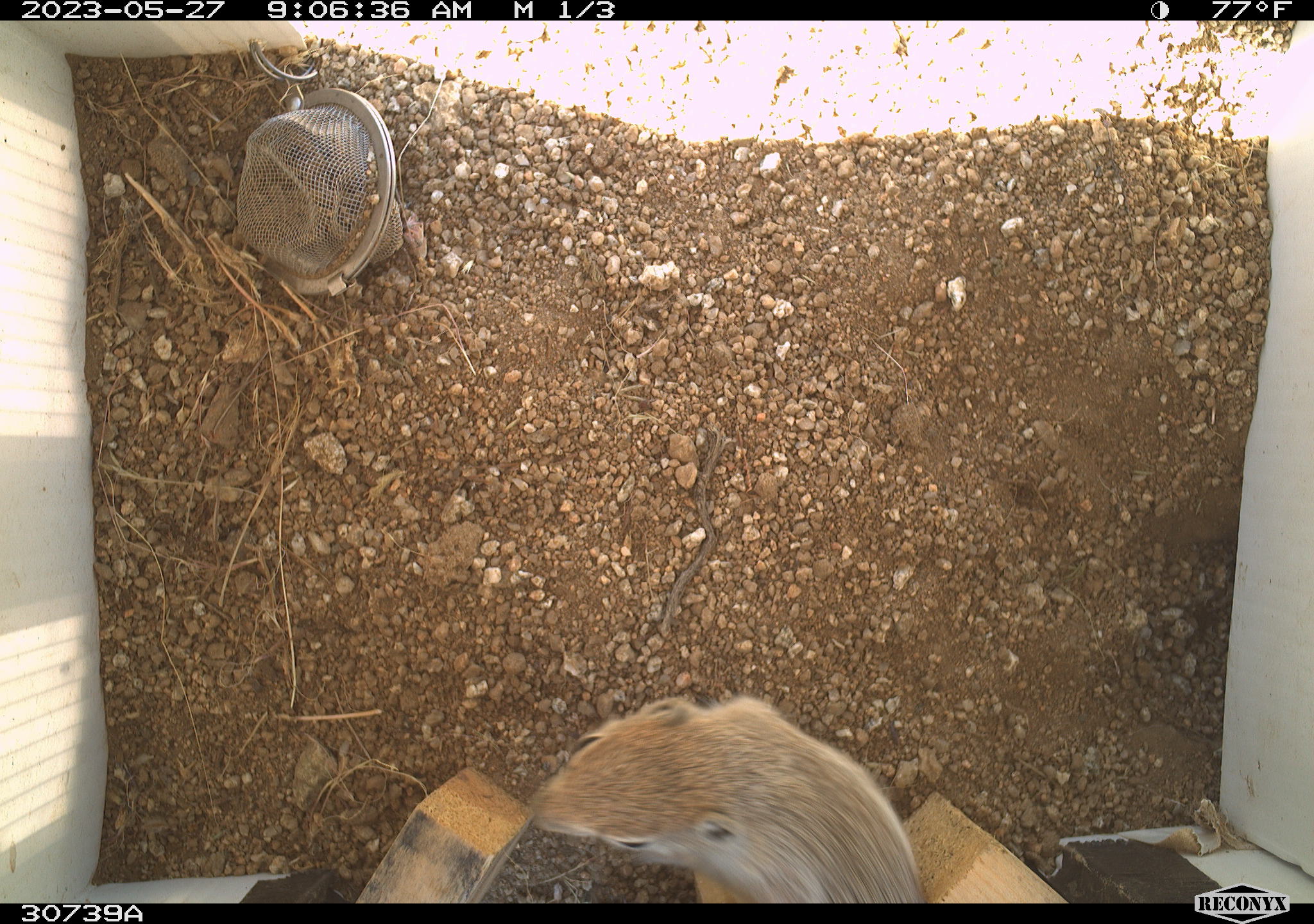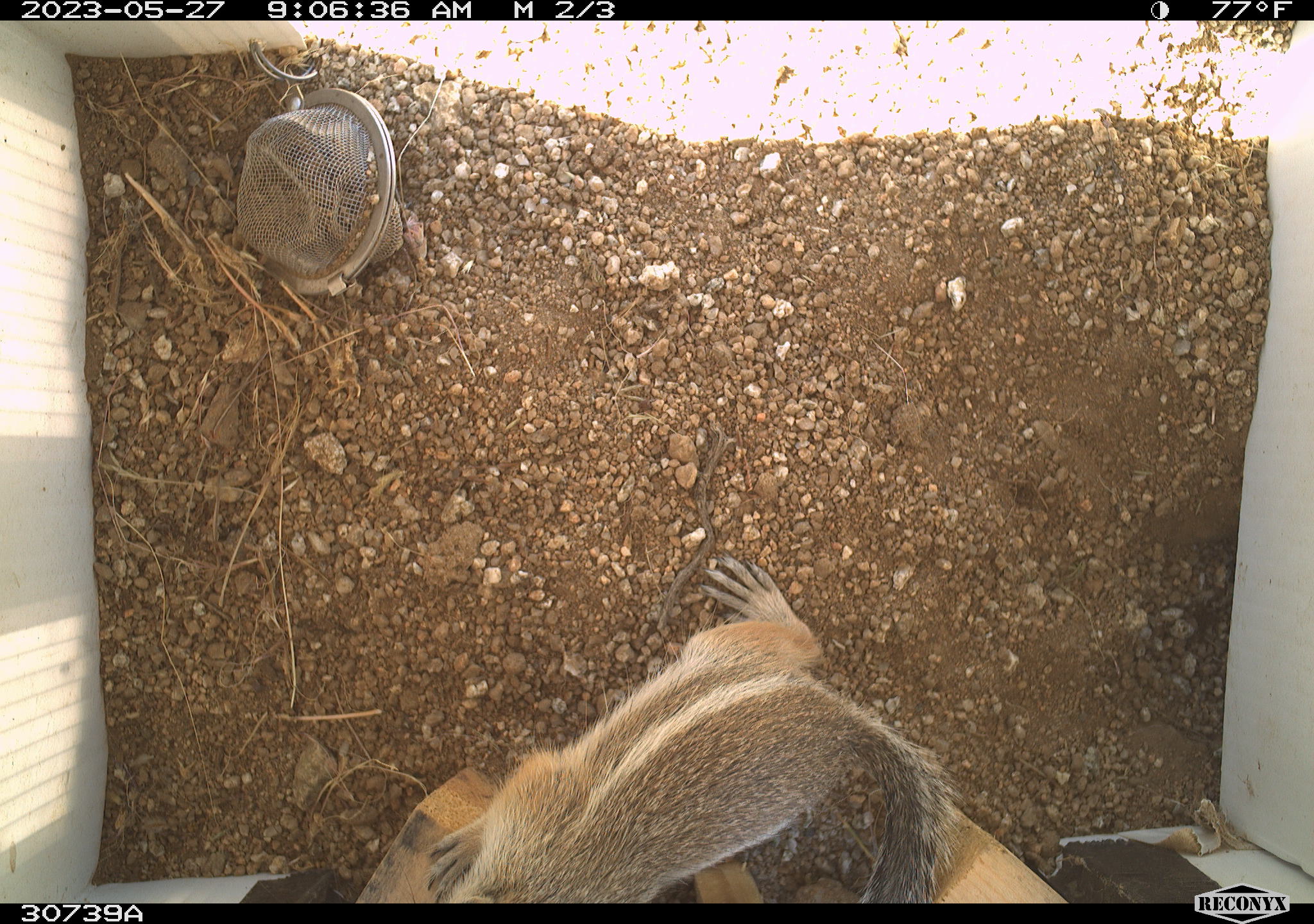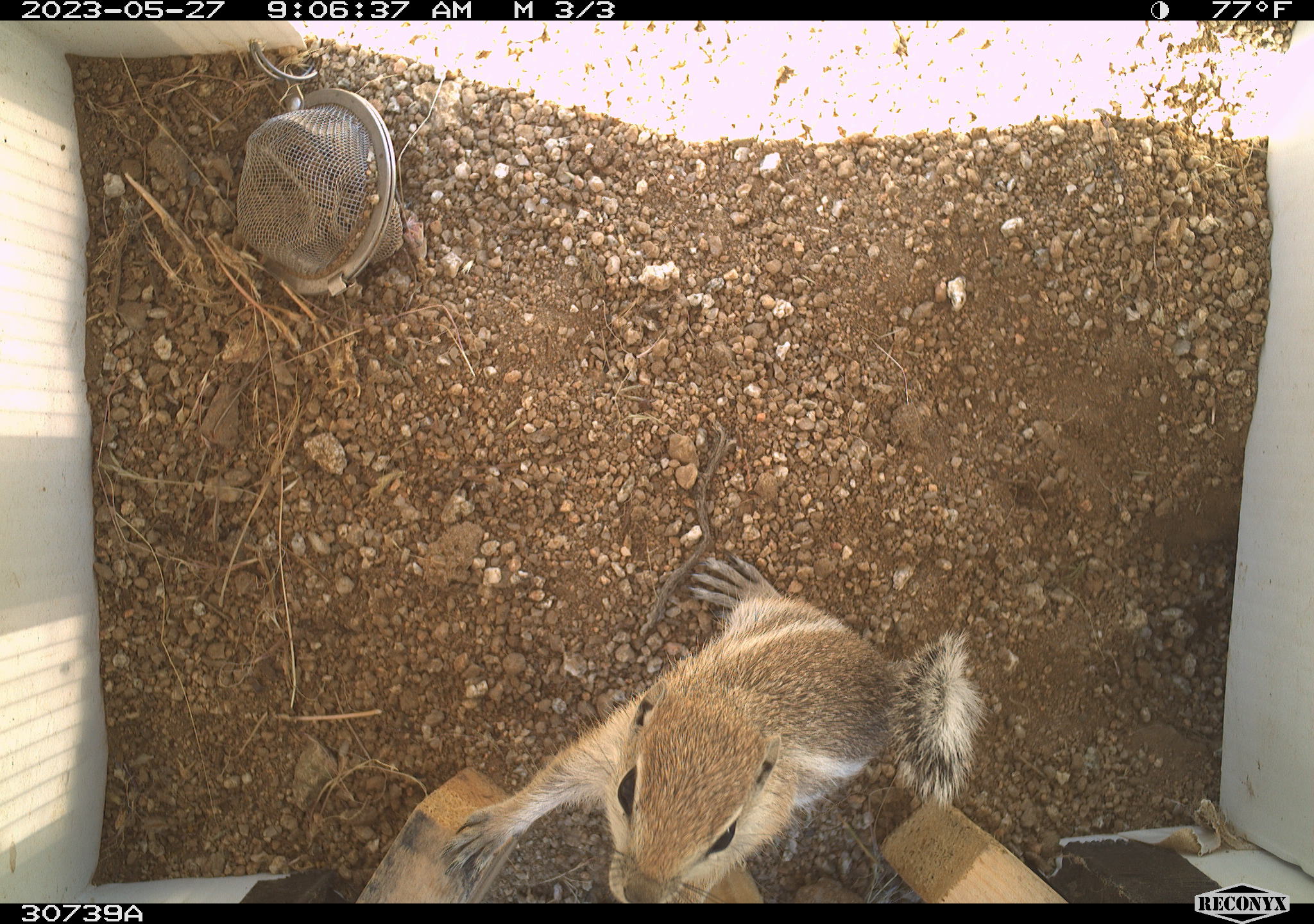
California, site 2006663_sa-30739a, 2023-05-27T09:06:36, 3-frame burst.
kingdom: Animalia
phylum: Chordata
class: Mammalia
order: Rodentia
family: Sciuridae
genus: Ammospermophilus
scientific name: Ammospermophilus leucurus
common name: white-tailed antelope squirrel